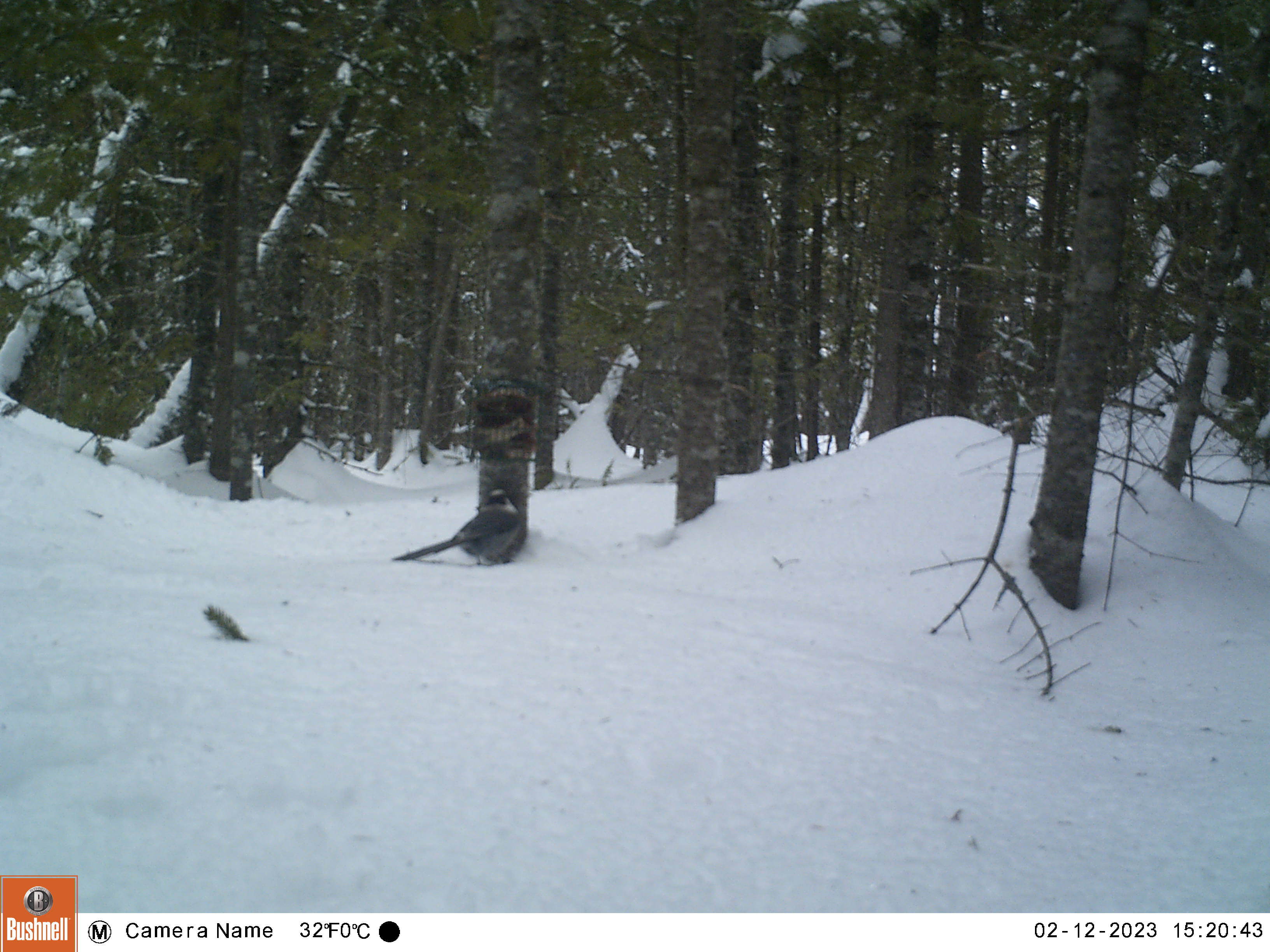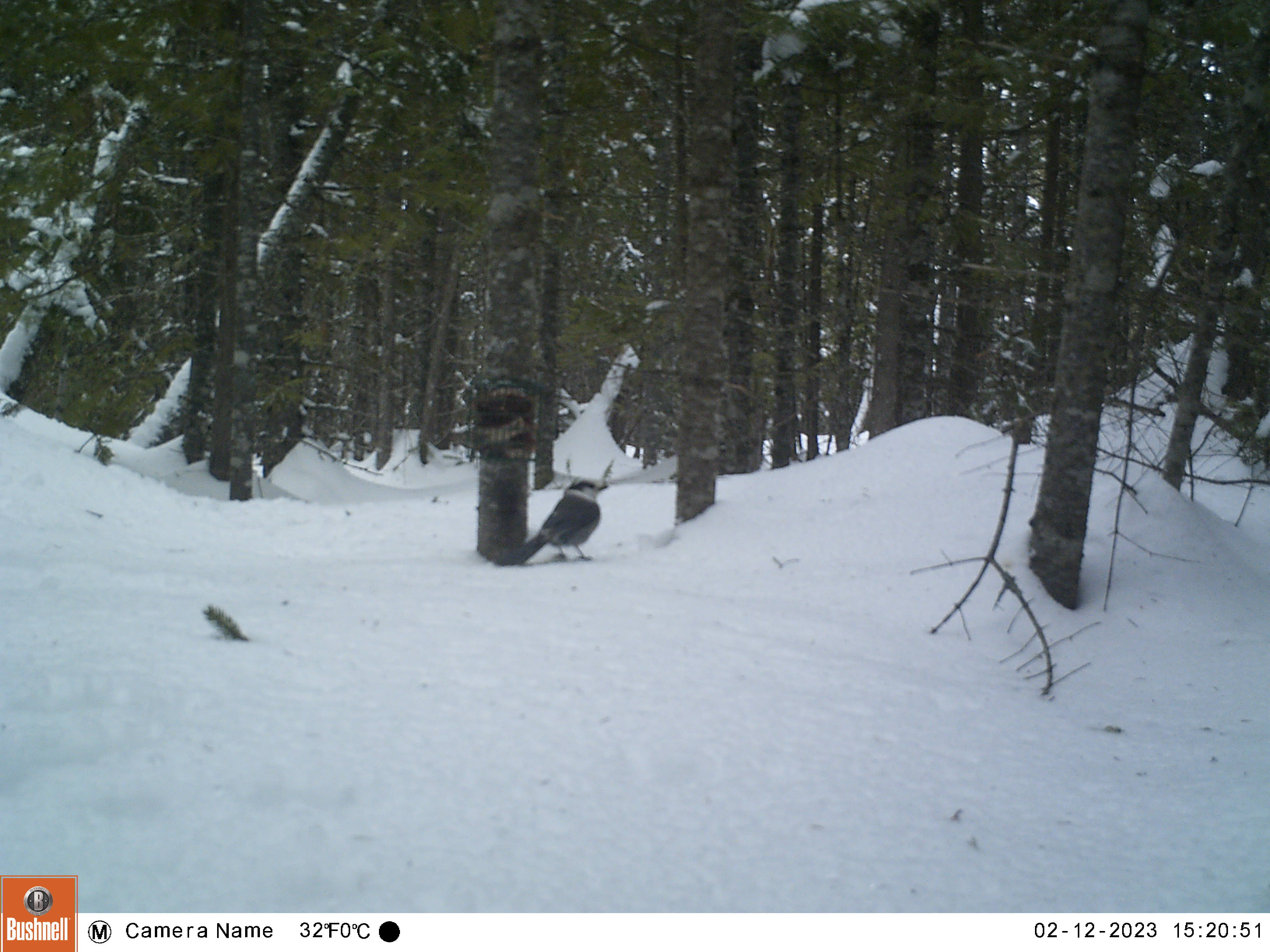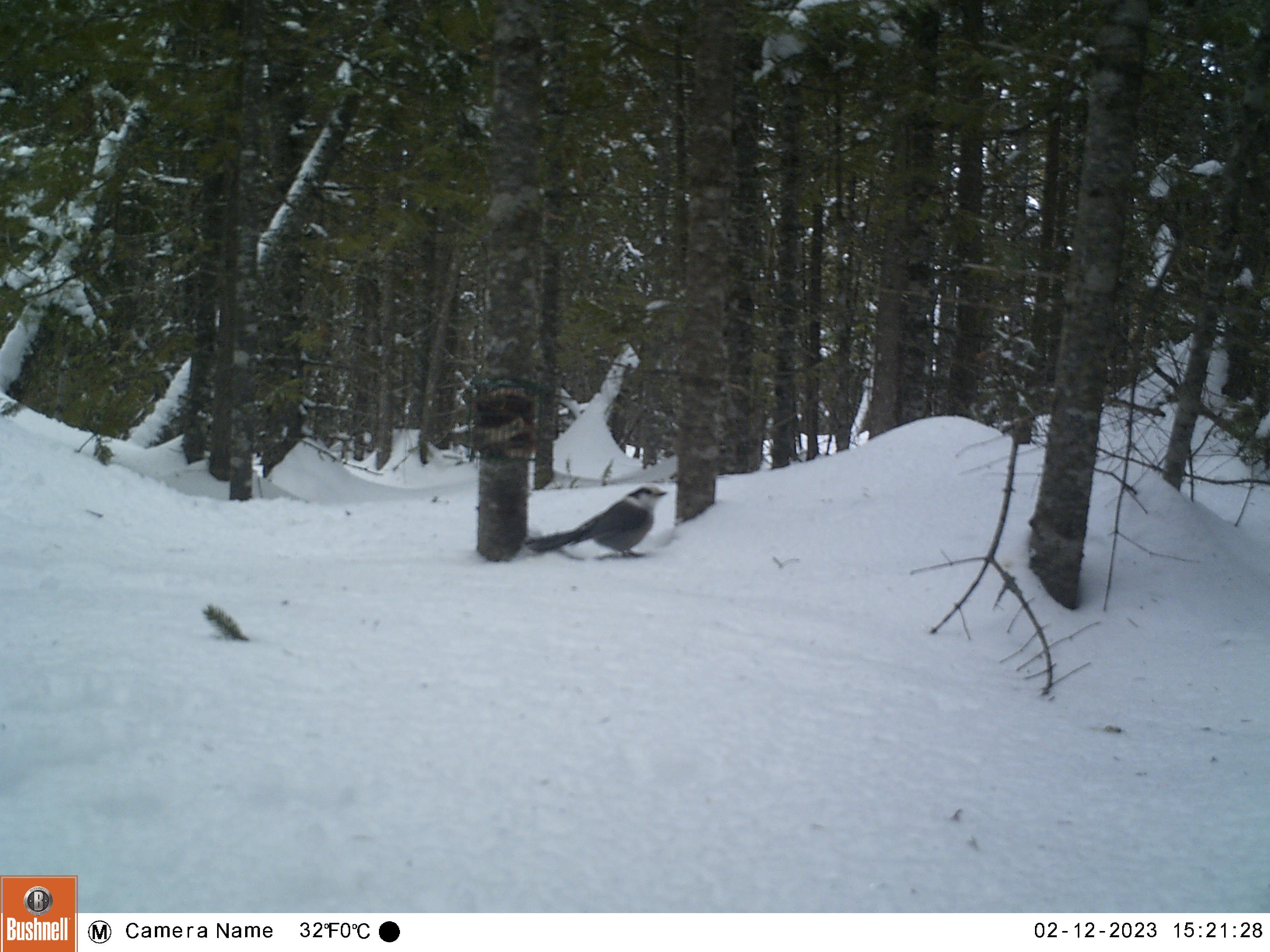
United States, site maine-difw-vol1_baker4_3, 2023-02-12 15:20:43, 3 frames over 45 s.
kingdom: Animalia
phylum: Chordata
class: Aves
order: Passeriformes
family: Corvidae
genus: Perisoreus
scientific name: Perisoreus canadensis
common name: canada jay